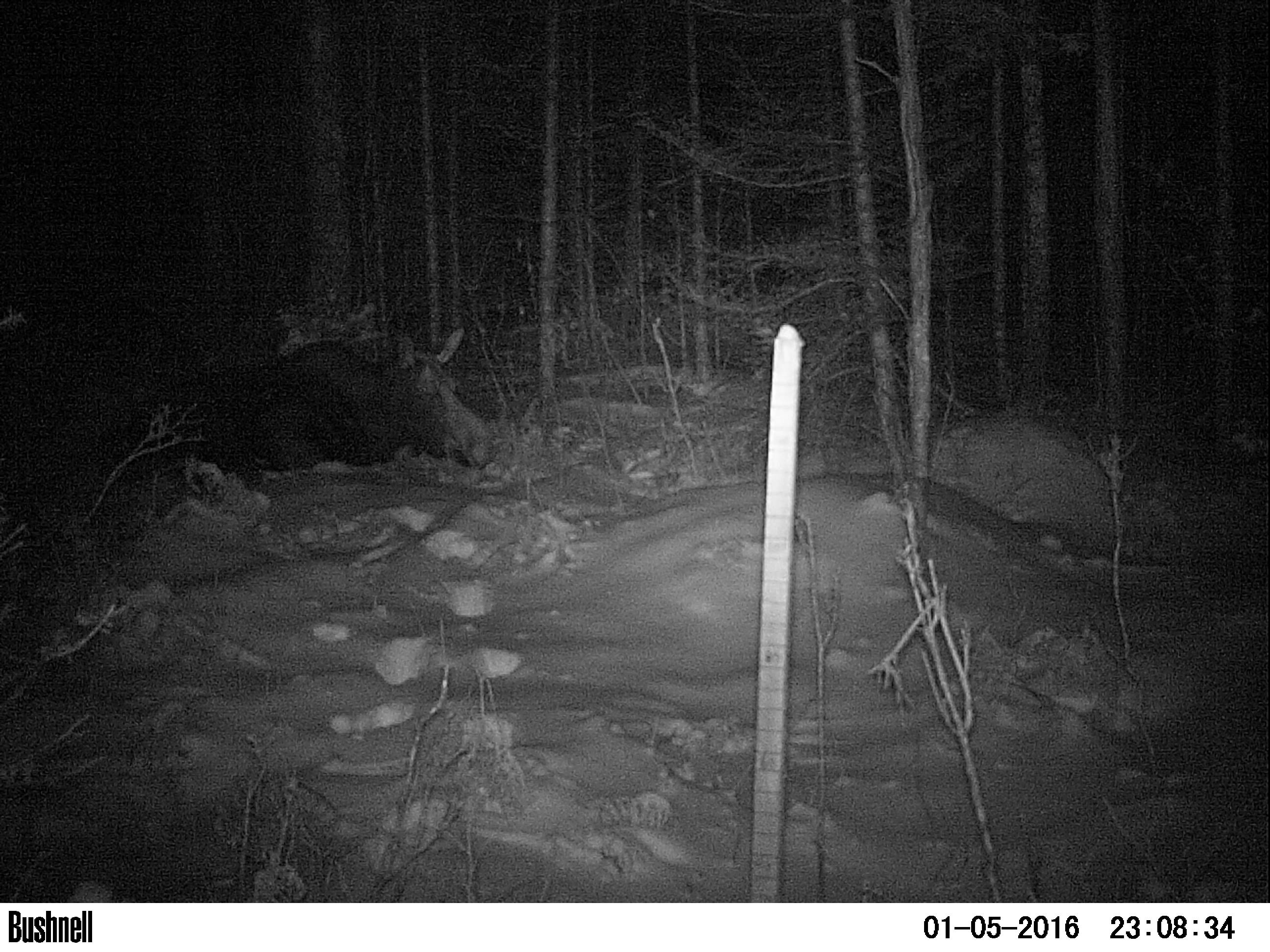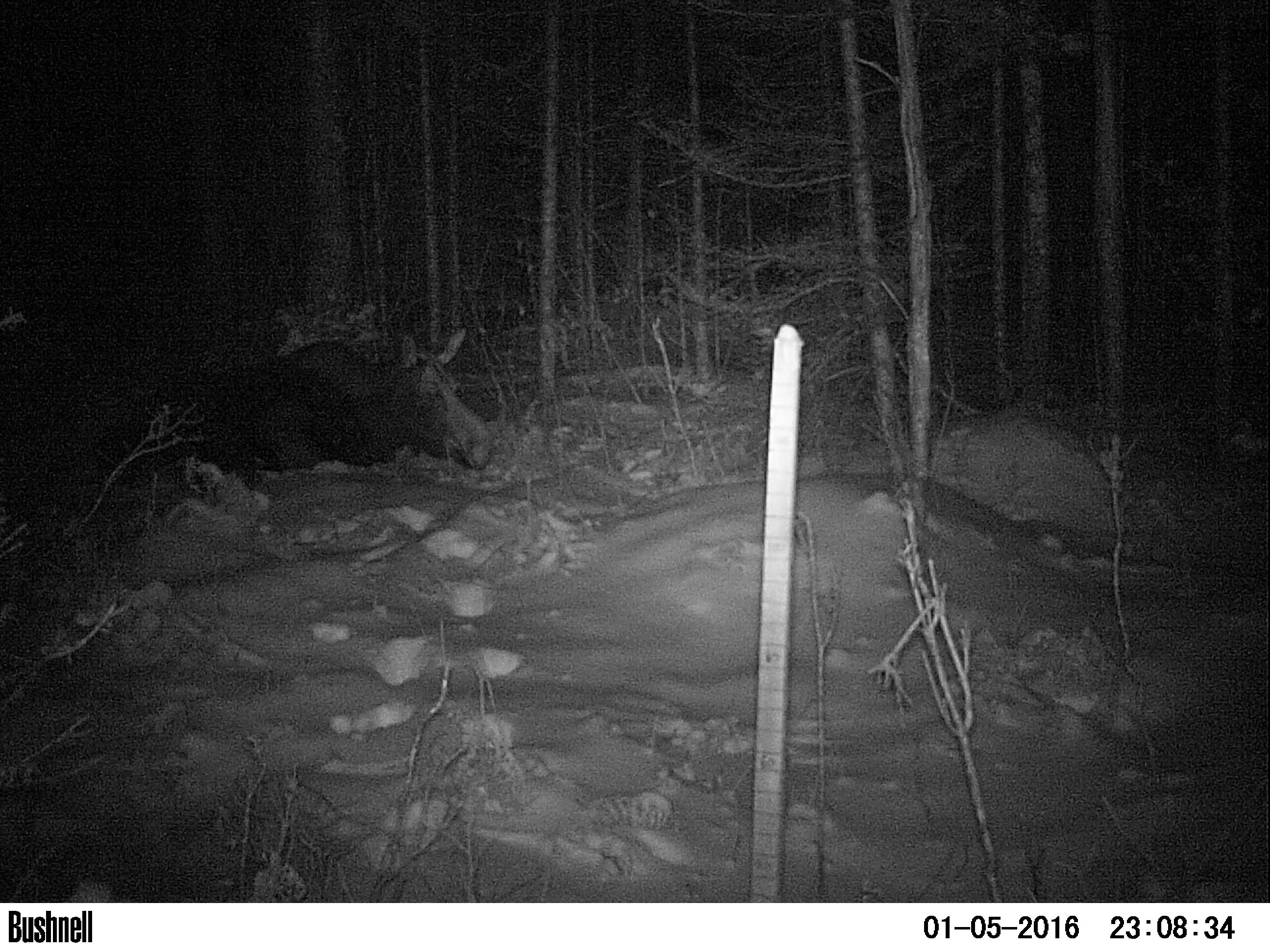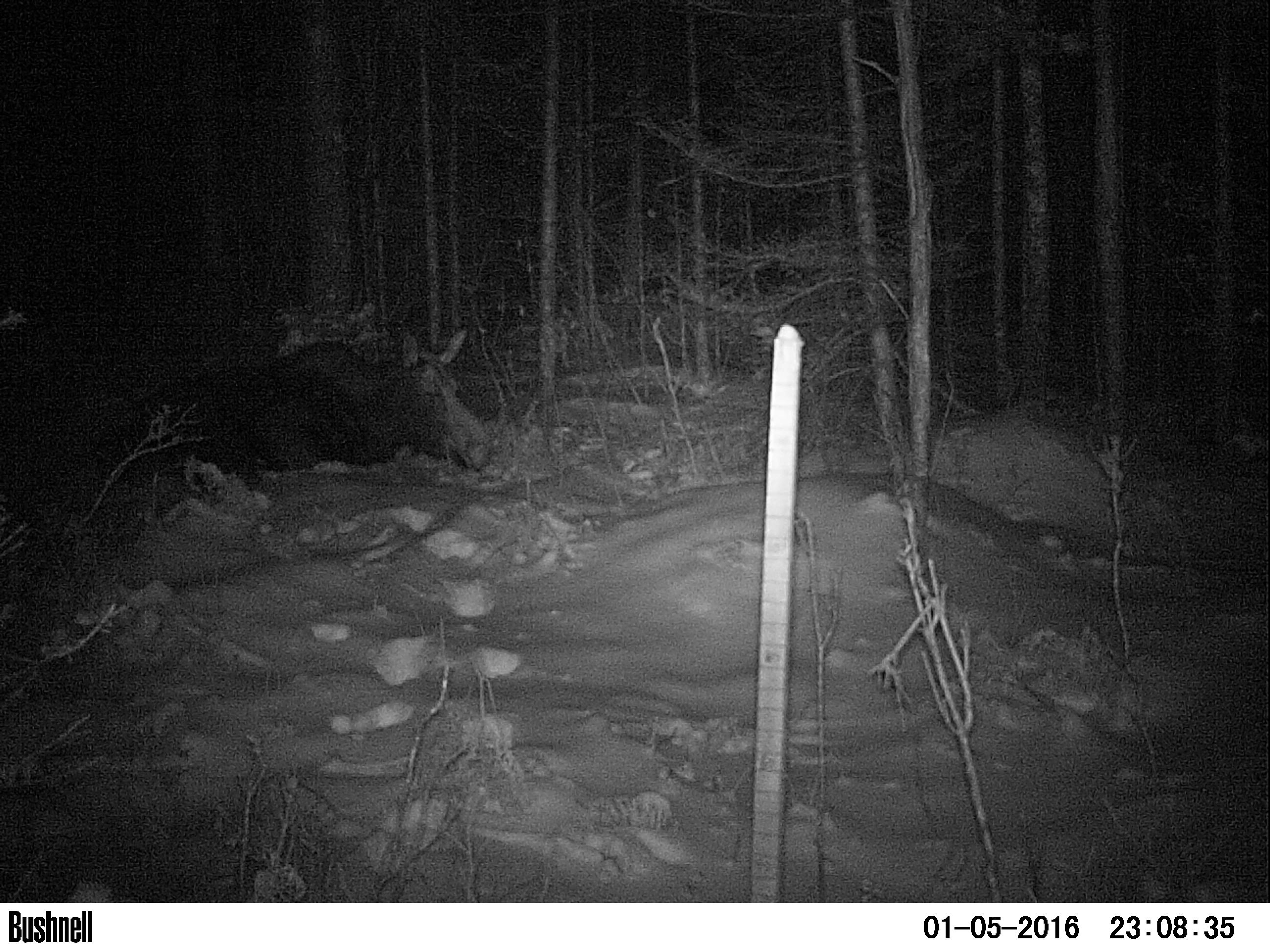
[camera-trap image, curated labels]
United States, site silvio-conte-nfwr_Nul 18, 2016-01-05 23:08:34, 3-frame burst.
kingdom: Animalia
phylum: Chordata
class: Mammalia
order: Artiodactyla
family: Cervidae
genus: Alces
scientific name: Alces alces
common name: moose